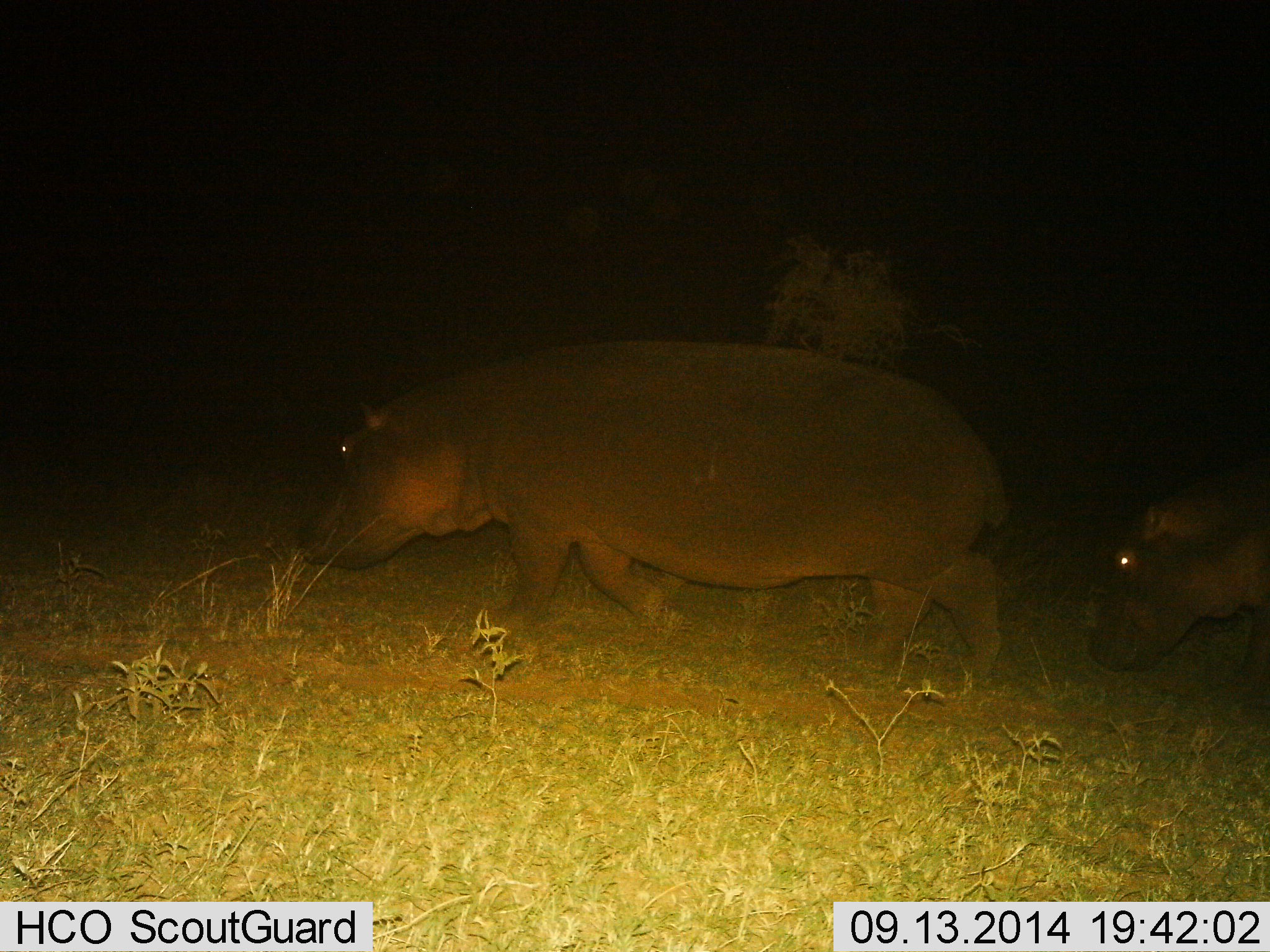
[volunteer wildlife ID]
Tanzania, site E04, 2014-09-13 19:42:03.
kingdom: Animalia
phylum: Chordata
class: Mammalia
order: Artiodactyla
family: Hippopotamidae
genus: Hippopotamus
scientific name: Hippopotamus amphibius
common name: hippopotamus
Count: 2.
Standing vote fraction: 10%.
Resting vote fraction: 0%.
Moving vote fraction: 90%.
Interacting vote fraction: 0%.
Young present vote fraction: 0%.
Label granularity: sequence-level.